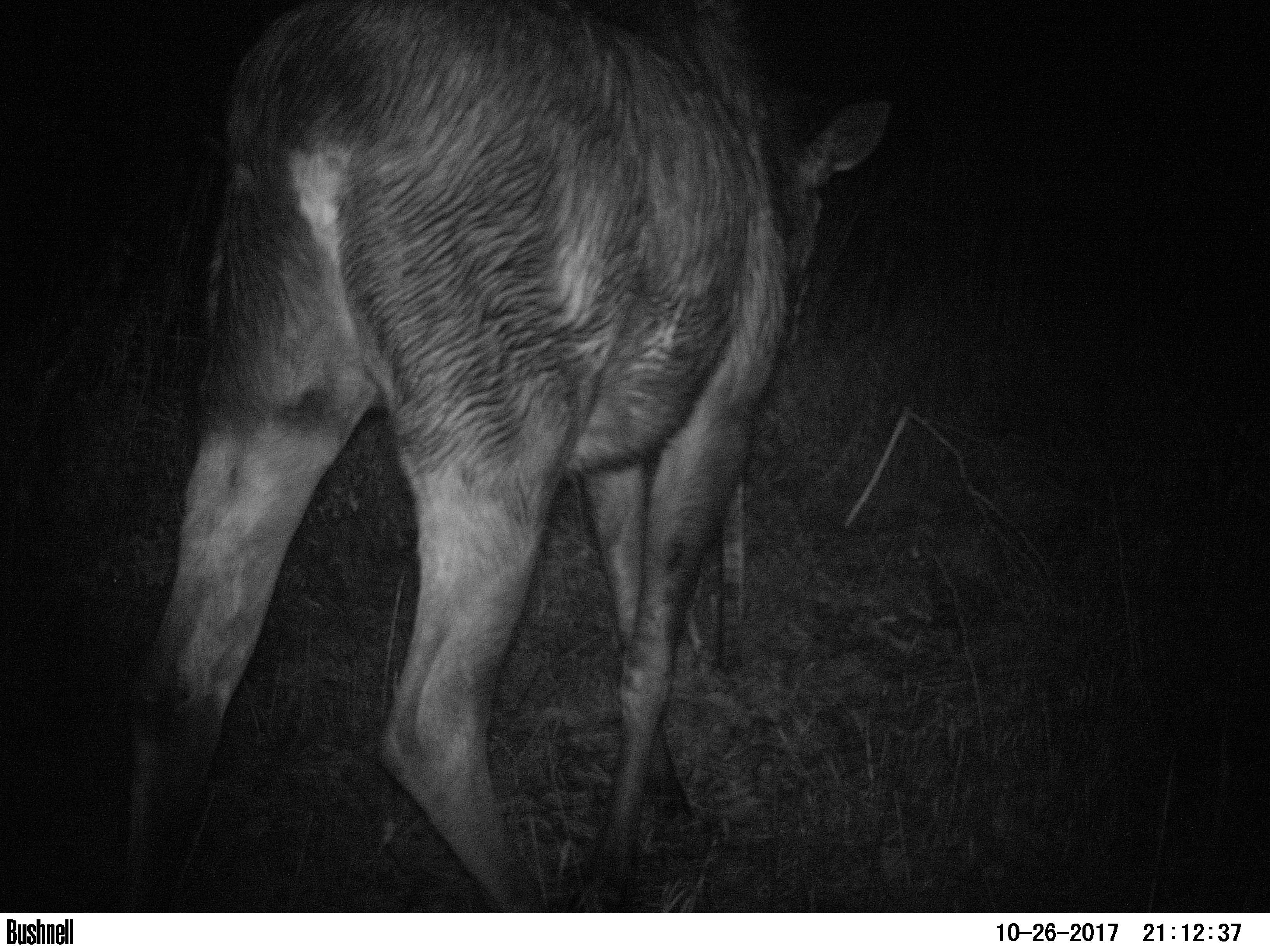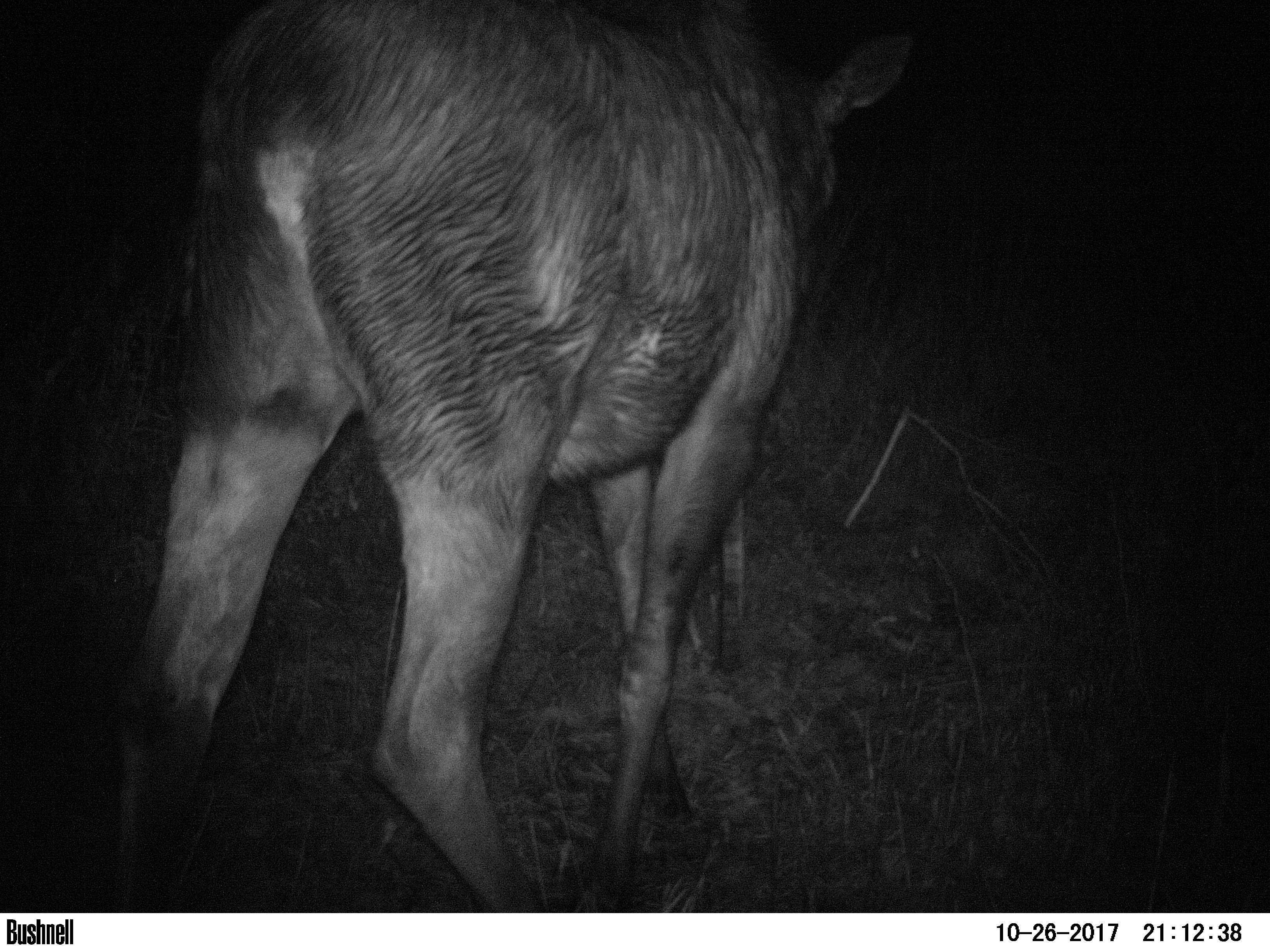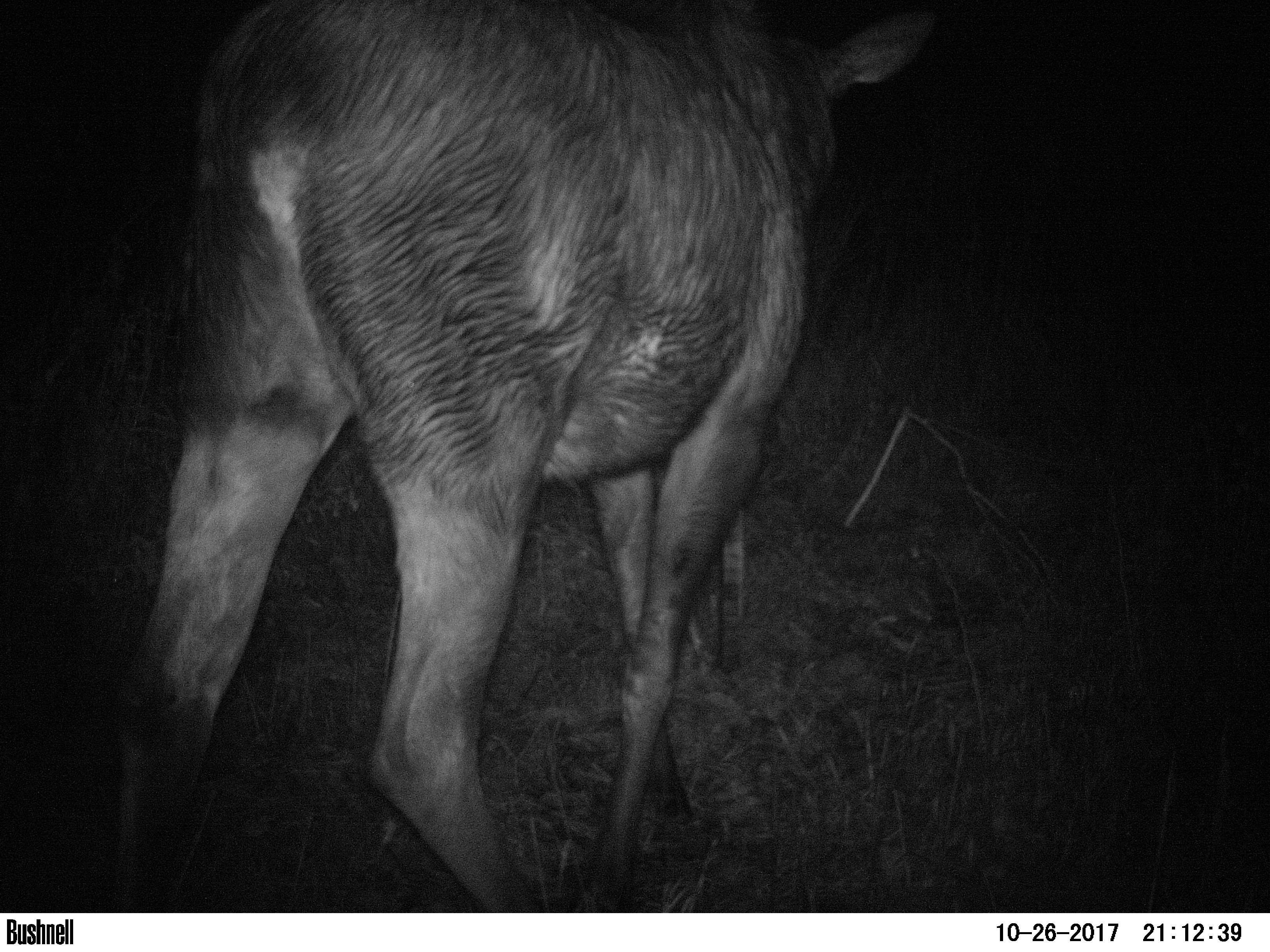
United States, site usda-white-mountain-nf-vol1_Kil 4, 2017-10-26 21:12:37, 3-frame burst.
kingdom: Animalia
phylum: Chordata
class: Mammalia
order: Artiodactyla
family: Cervidae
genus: Alces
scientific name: Alces alces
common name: moose